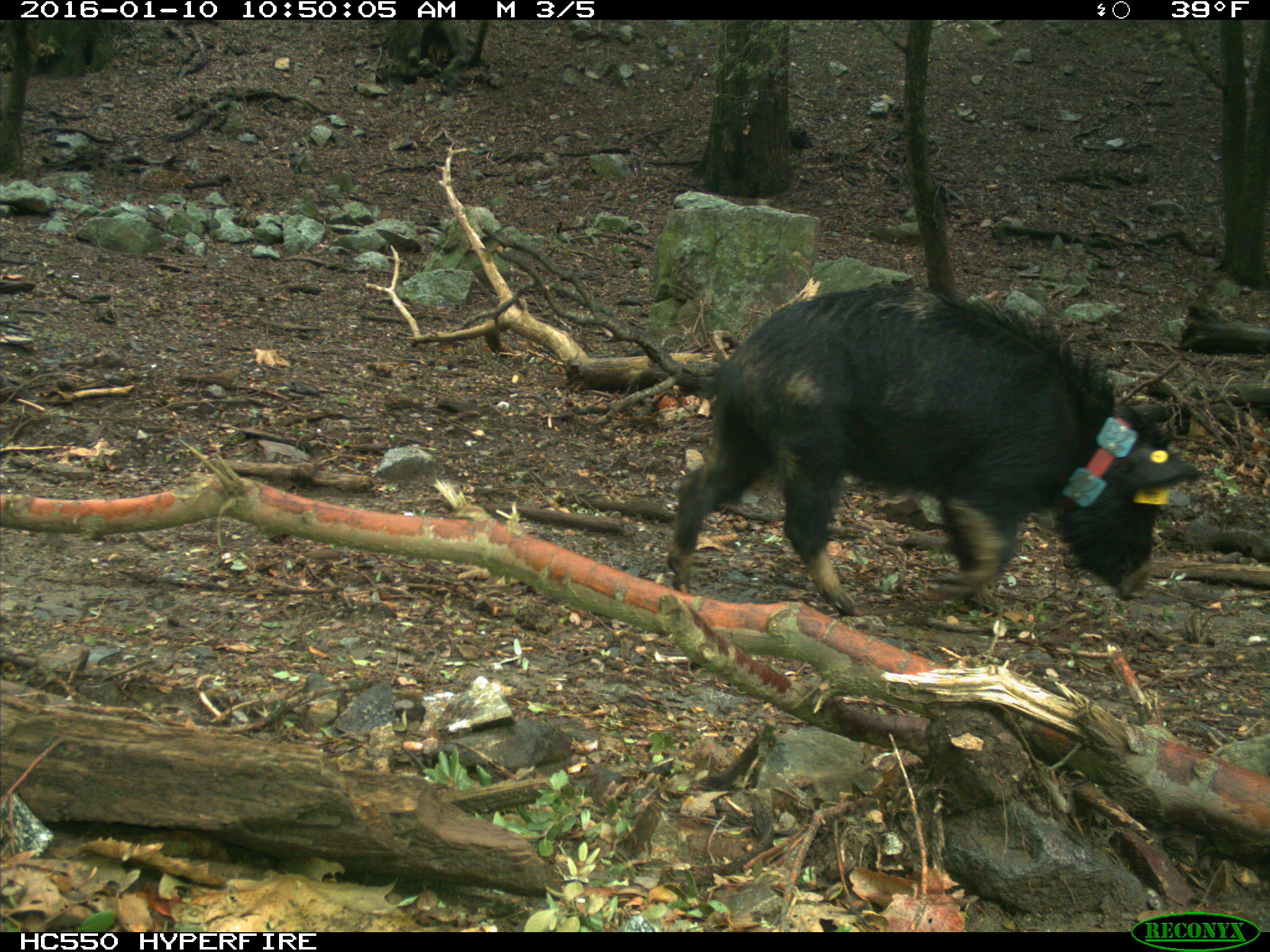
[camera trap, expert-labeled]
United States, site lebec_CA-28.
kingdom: Animalia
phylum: Chordata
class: Mammalia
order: Artiodactyla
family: Suidae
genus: Sus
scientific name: Sus scrofa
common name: wild boar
Sus scrofa (wild boar).